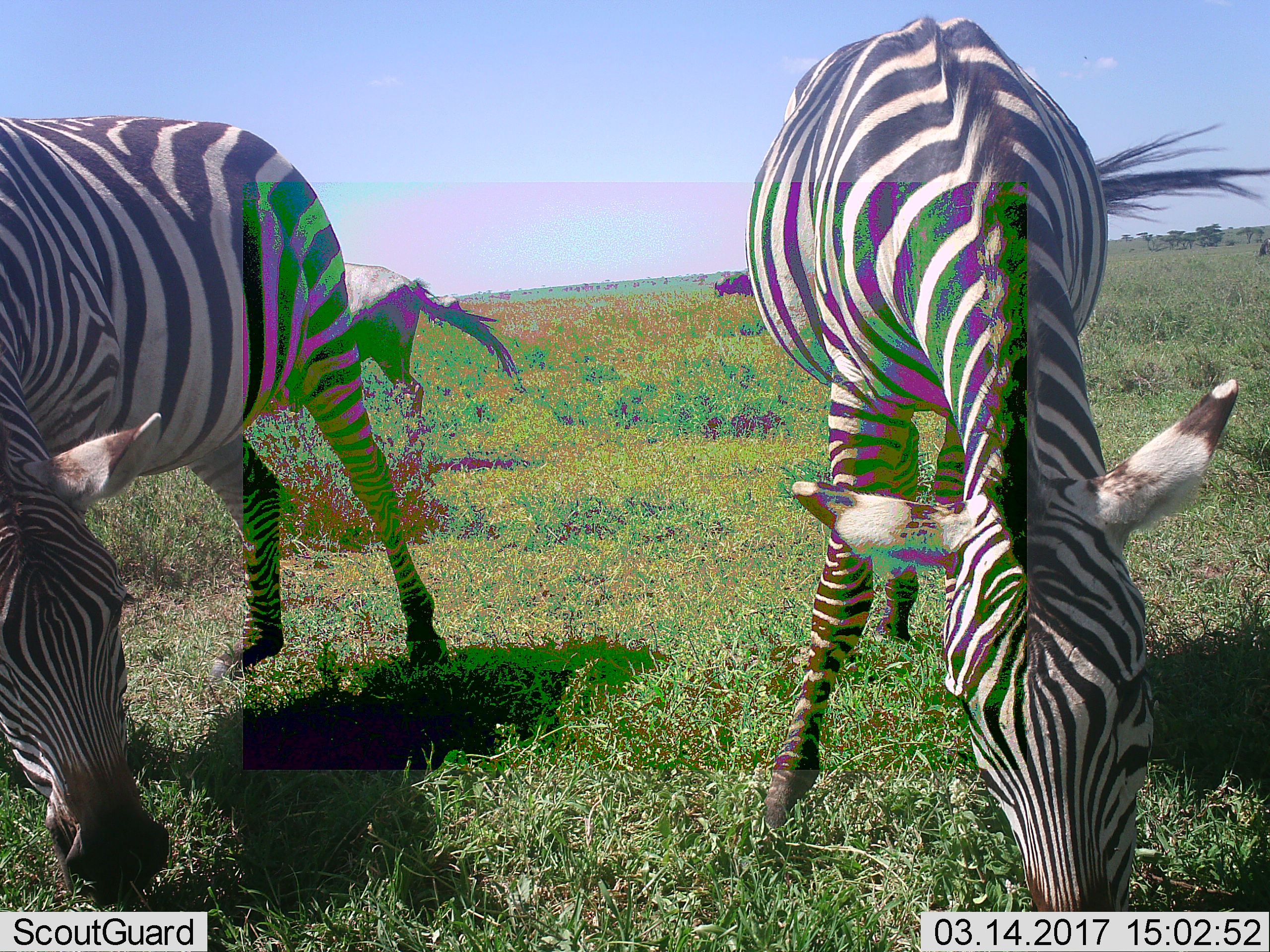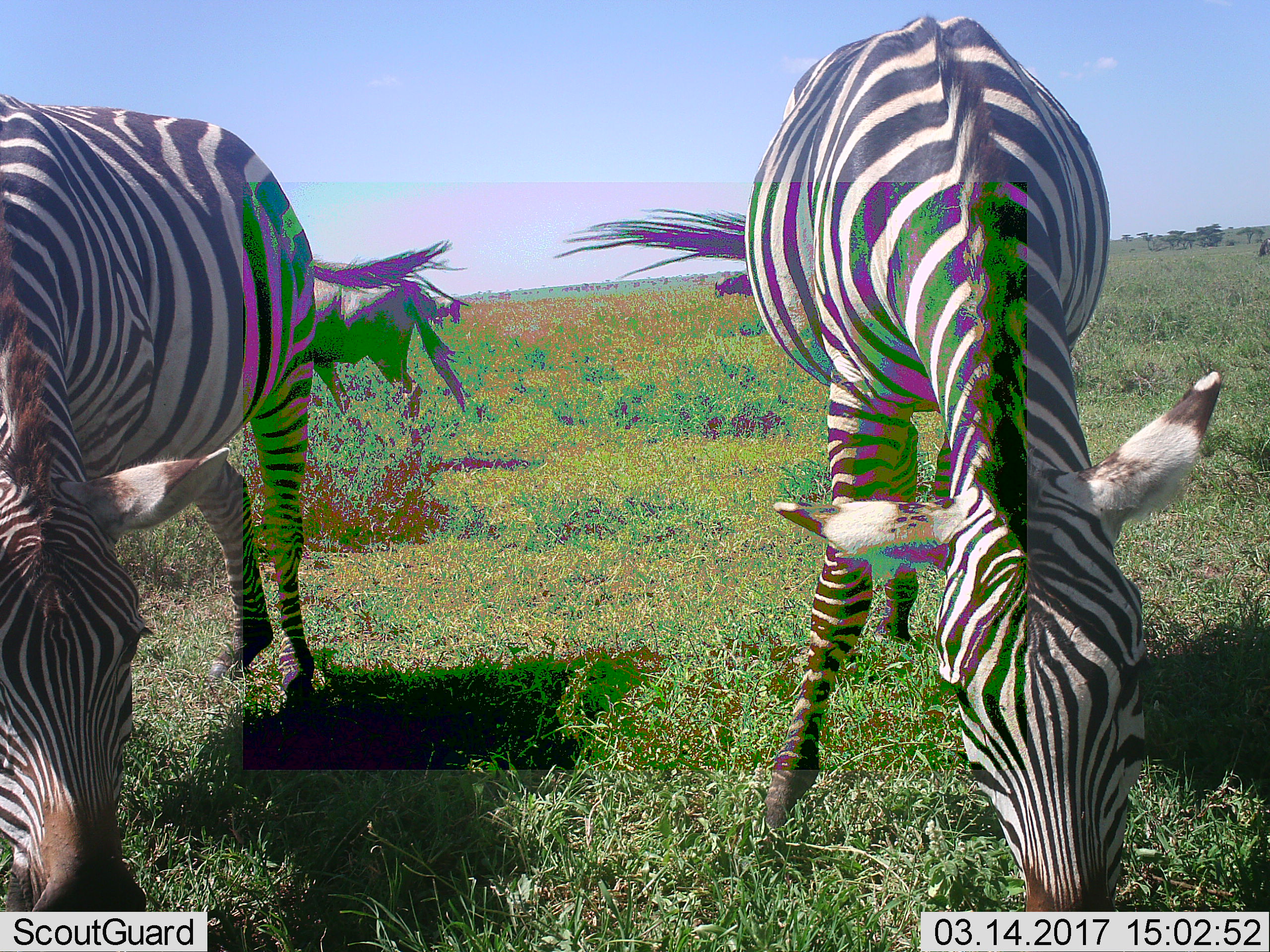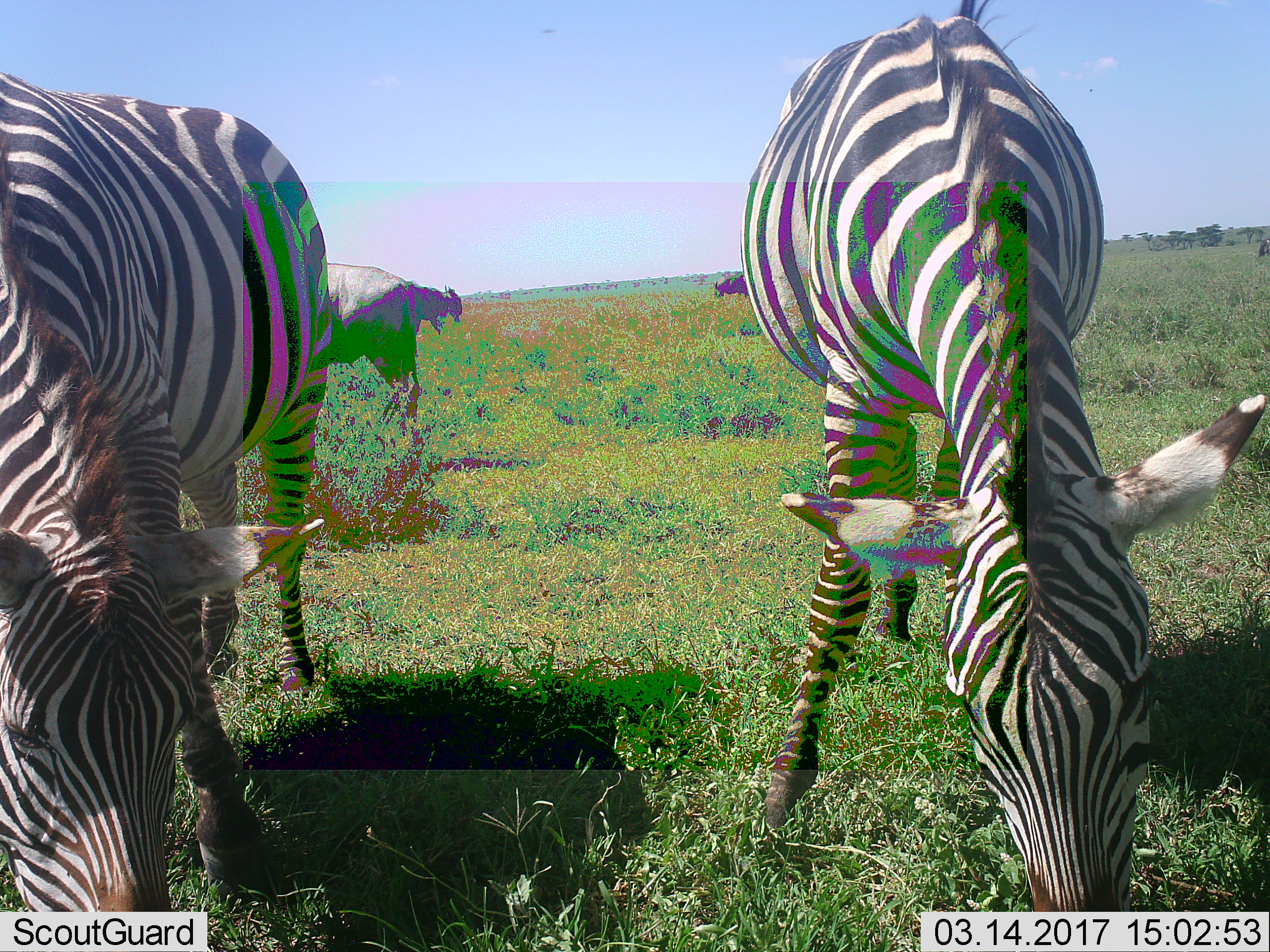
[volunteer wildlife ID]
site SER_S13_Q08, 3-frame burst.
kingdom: Animalia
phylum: Chordata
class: Mammalia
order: Artiodactyla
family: Bovidae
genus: Connochaetes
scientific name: Connochaetes taurinus taurinus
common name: blue wildebeest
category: wildebeestblue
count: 4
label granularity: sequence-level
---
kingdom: Animalia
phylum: Chordata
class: Mammalia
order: Perissodactyla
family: Equidae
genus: Equus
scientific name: Equus quagga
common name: plains zebra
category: zebraplains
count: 2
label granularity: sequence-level